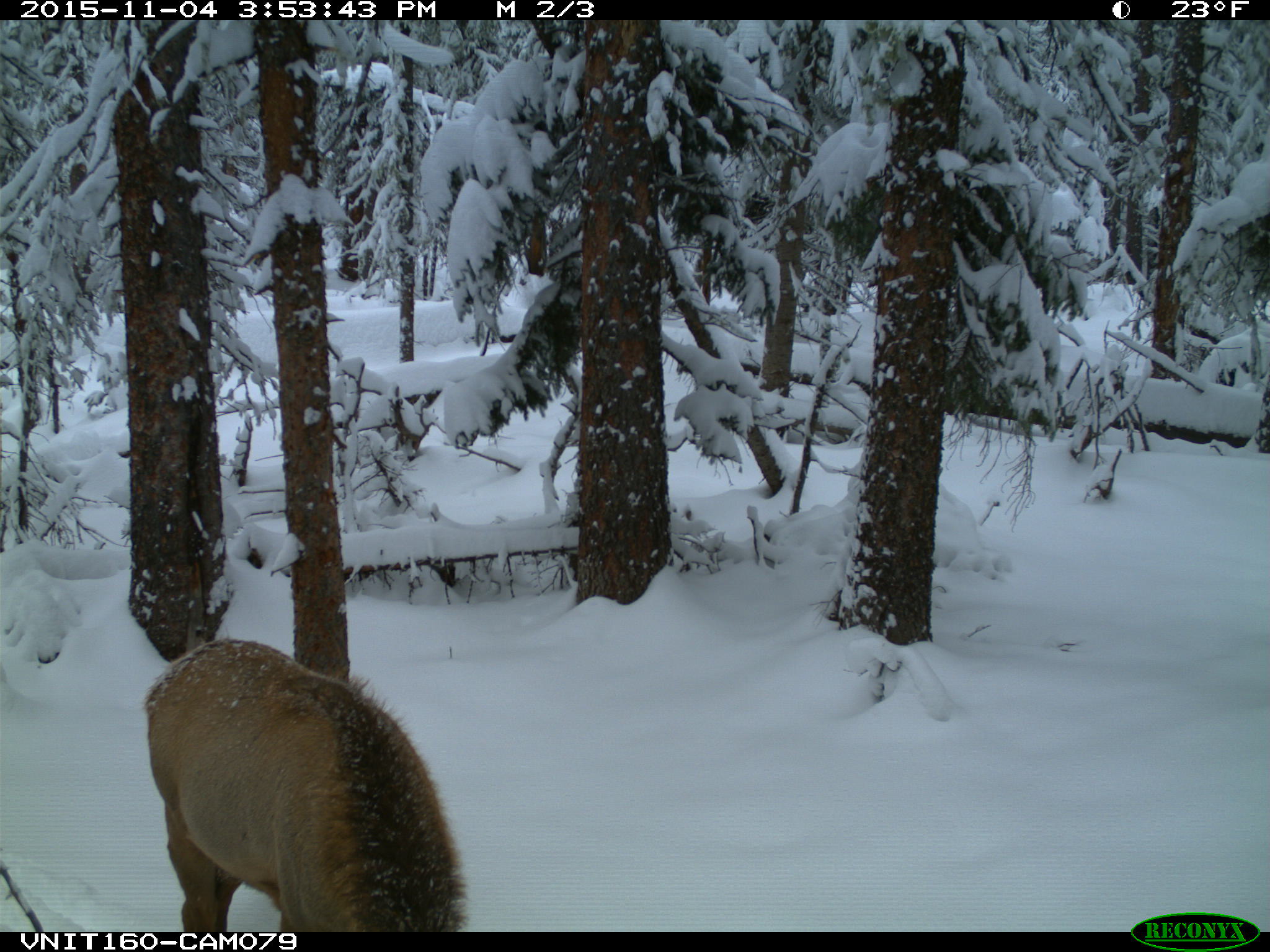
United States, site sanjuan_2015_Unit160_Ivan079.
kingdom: Animalia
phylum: Chordata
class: Mammalia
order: Artiodactyla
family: Cervidae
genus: Cervus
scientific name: Cervus elaphus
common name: red deer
Cervus elaphus (red deer).